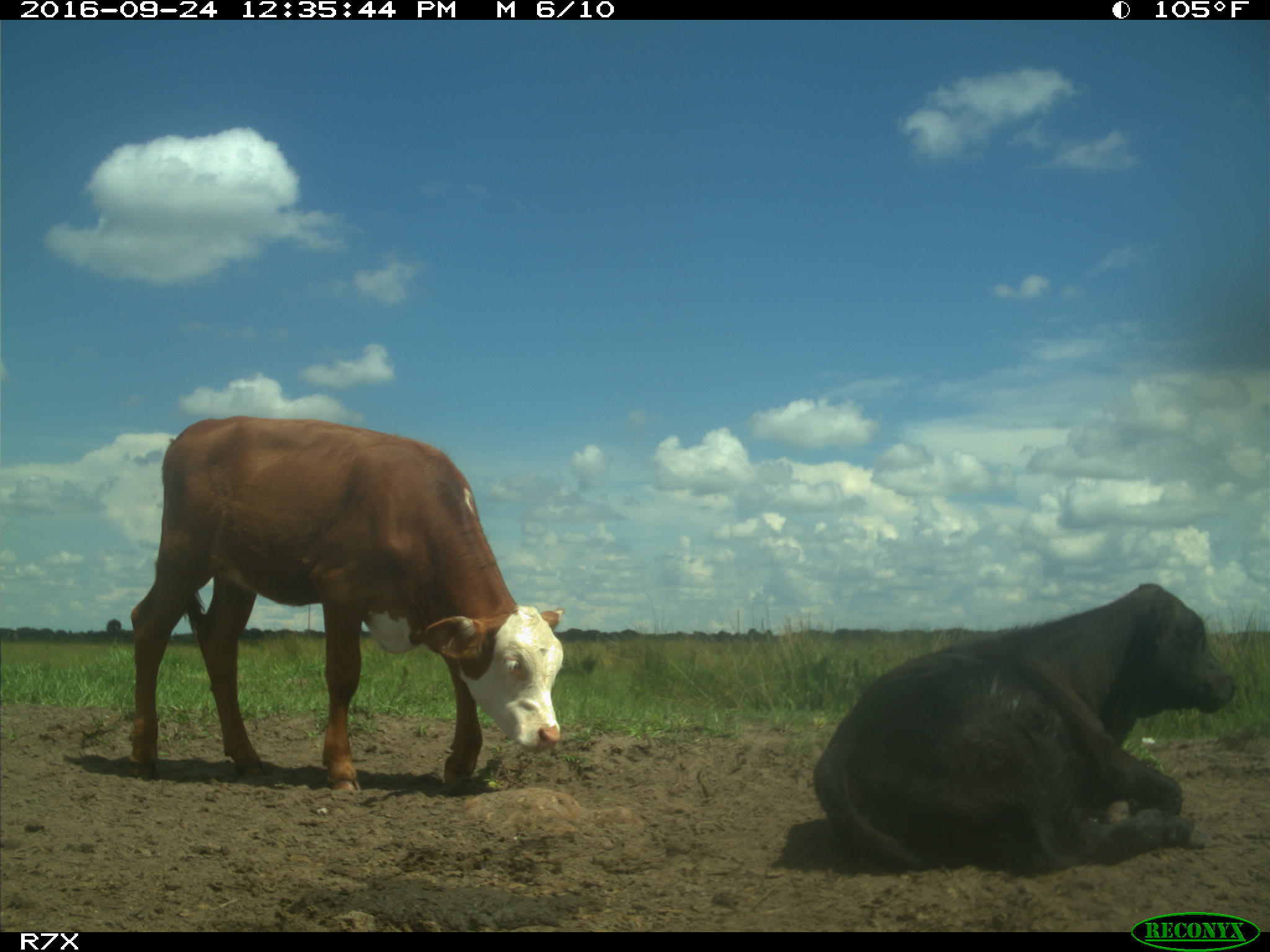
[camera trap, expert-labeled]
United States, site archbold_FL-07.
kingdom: Animalia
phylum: Chordata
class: Mammalia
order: Artiodactyla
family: Bovidae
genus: Bos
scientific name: Bos taurus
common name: domestic cow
Bos taurus (domestic cow).